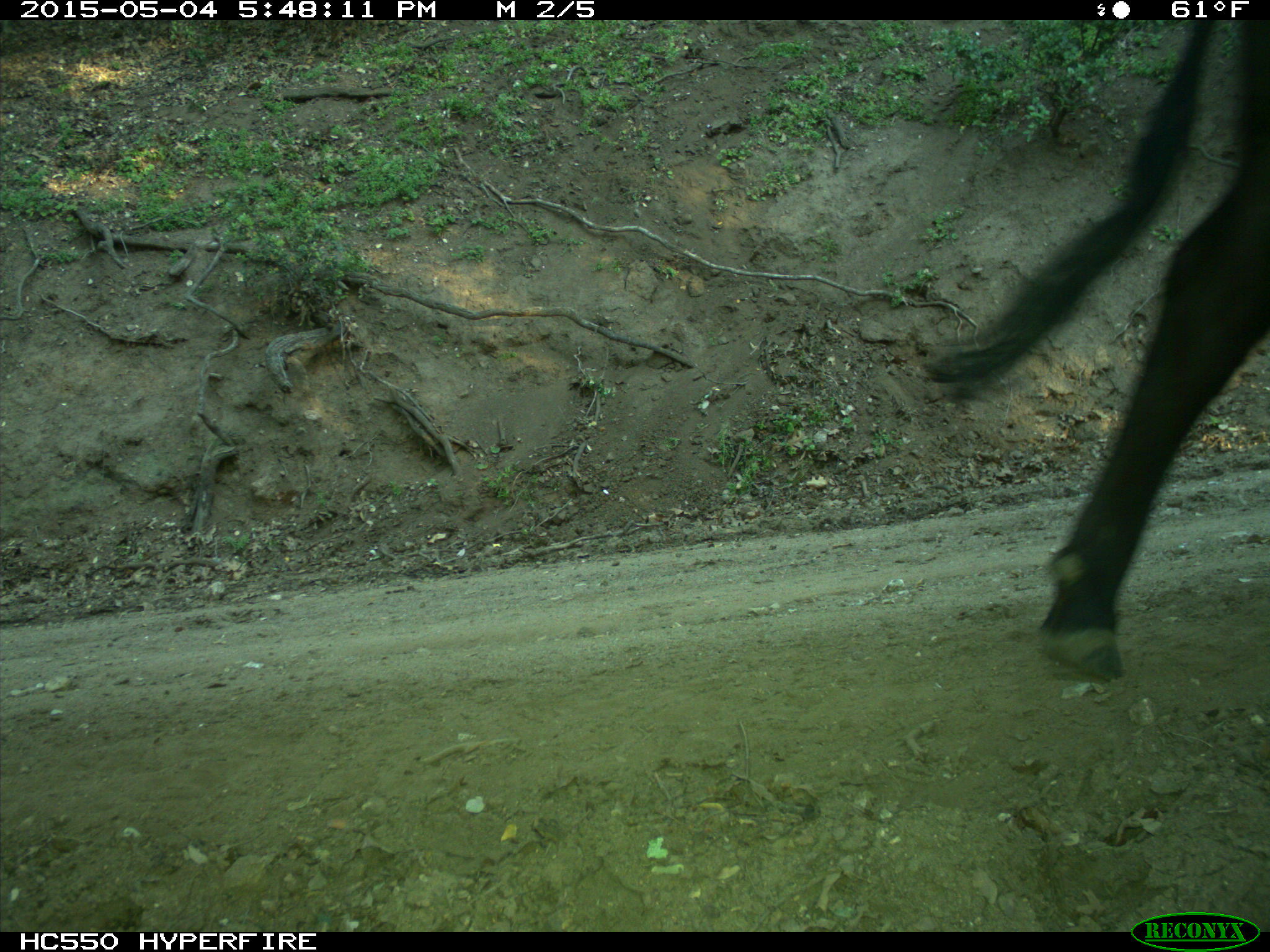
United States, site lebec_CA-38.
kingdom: Animalia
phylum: Chordata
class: Mammalia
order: Artiodactyla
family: Bovidae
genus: Bos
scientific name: Bos taurus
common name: domestic cow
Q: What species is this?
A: Bos taurus (domestic cow).